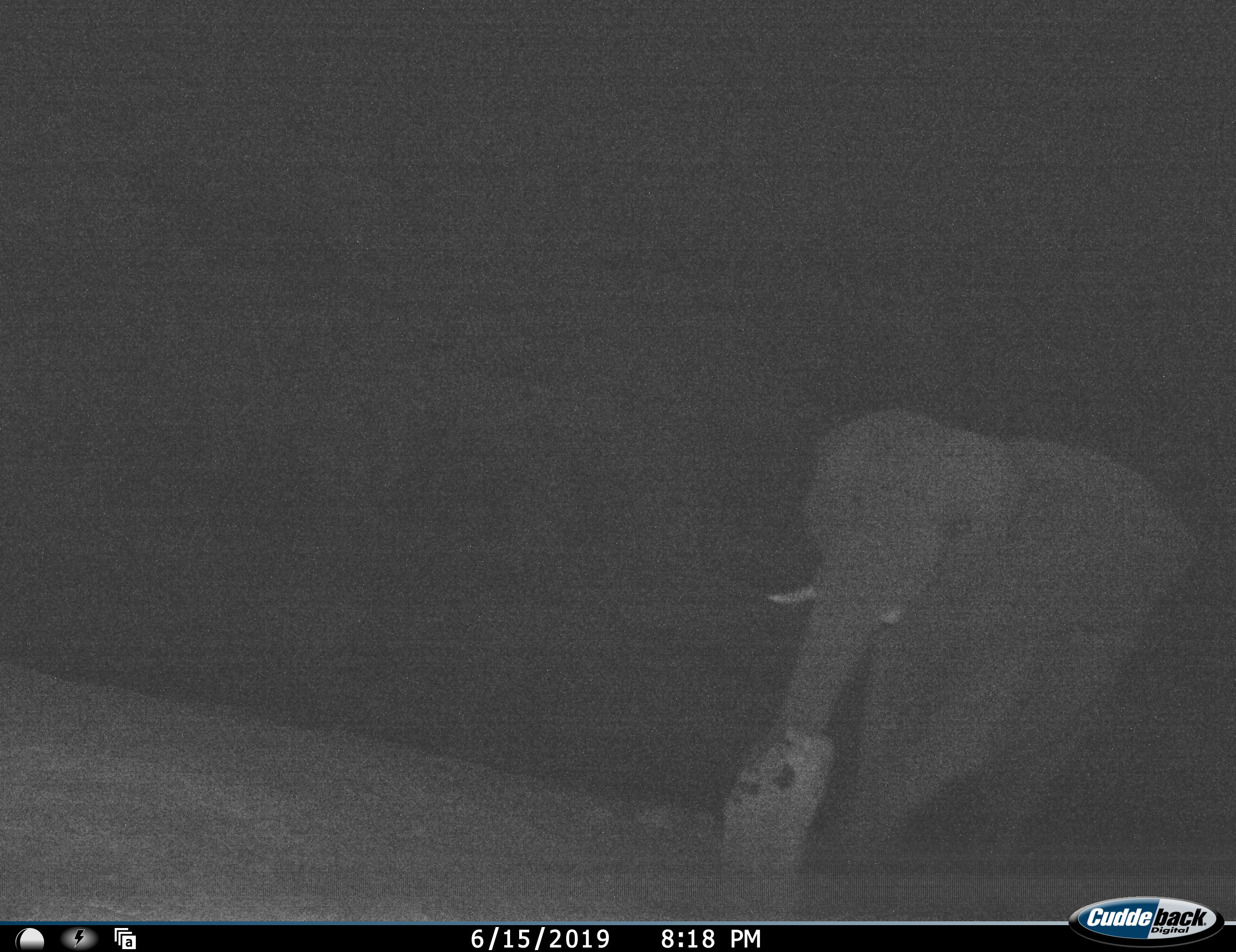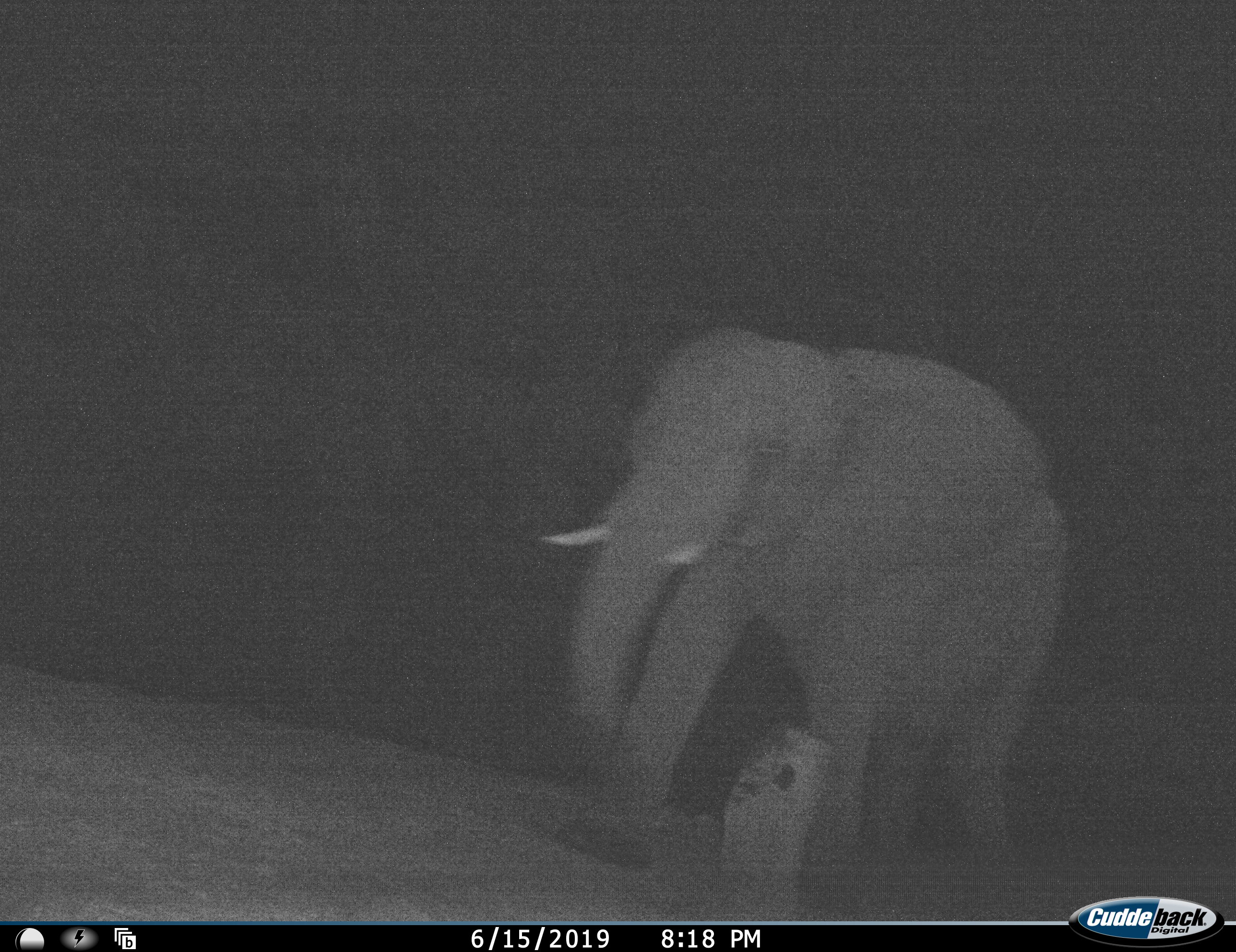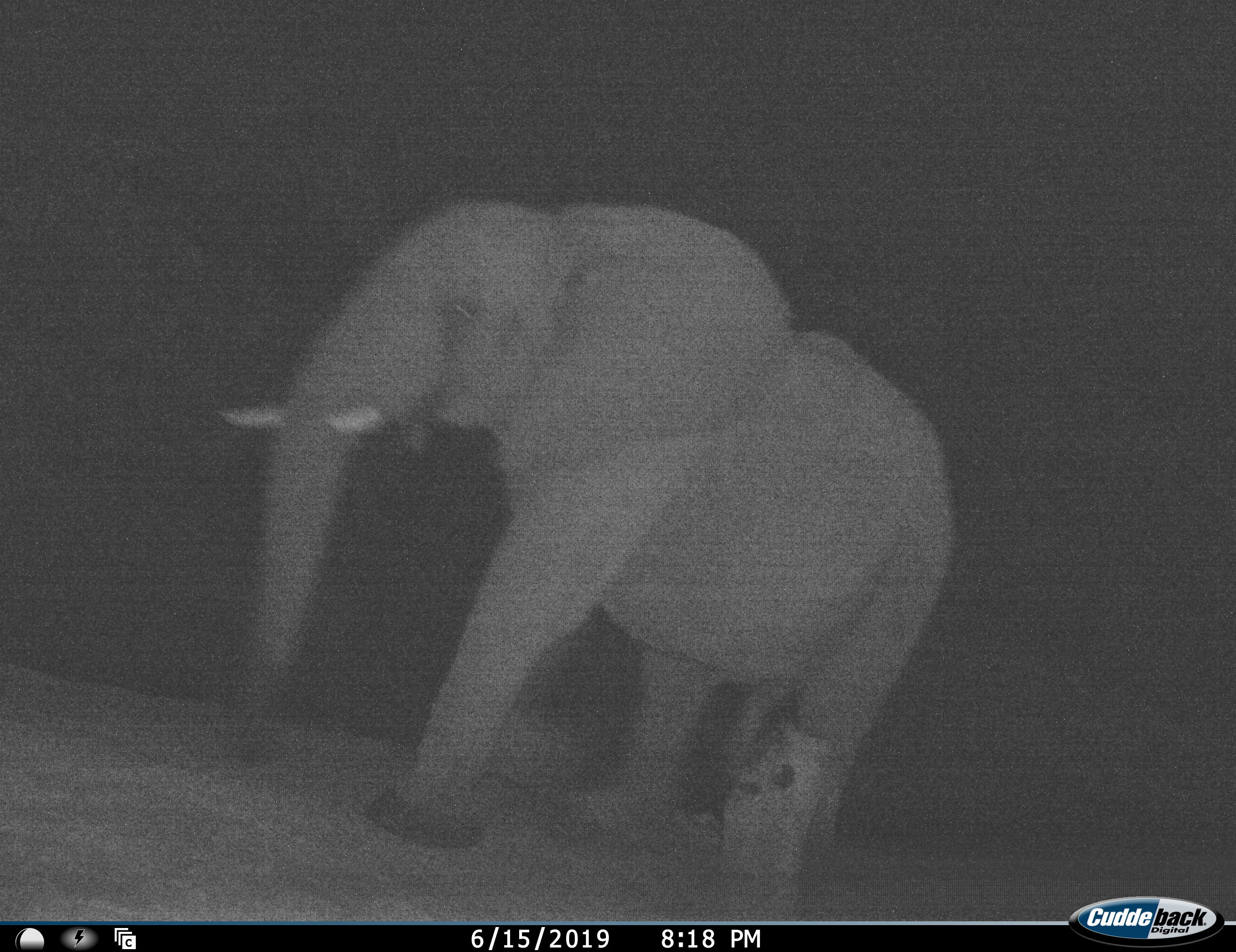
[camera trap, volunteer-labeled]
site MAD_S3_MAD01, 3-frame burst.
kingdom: Animalia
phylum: Chordata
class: Mammalia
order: Proboscidea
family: Elephantidae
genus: Loxodonta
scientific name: Loxodonta africana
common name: african bush elephant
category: elephant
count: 1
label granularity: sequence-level